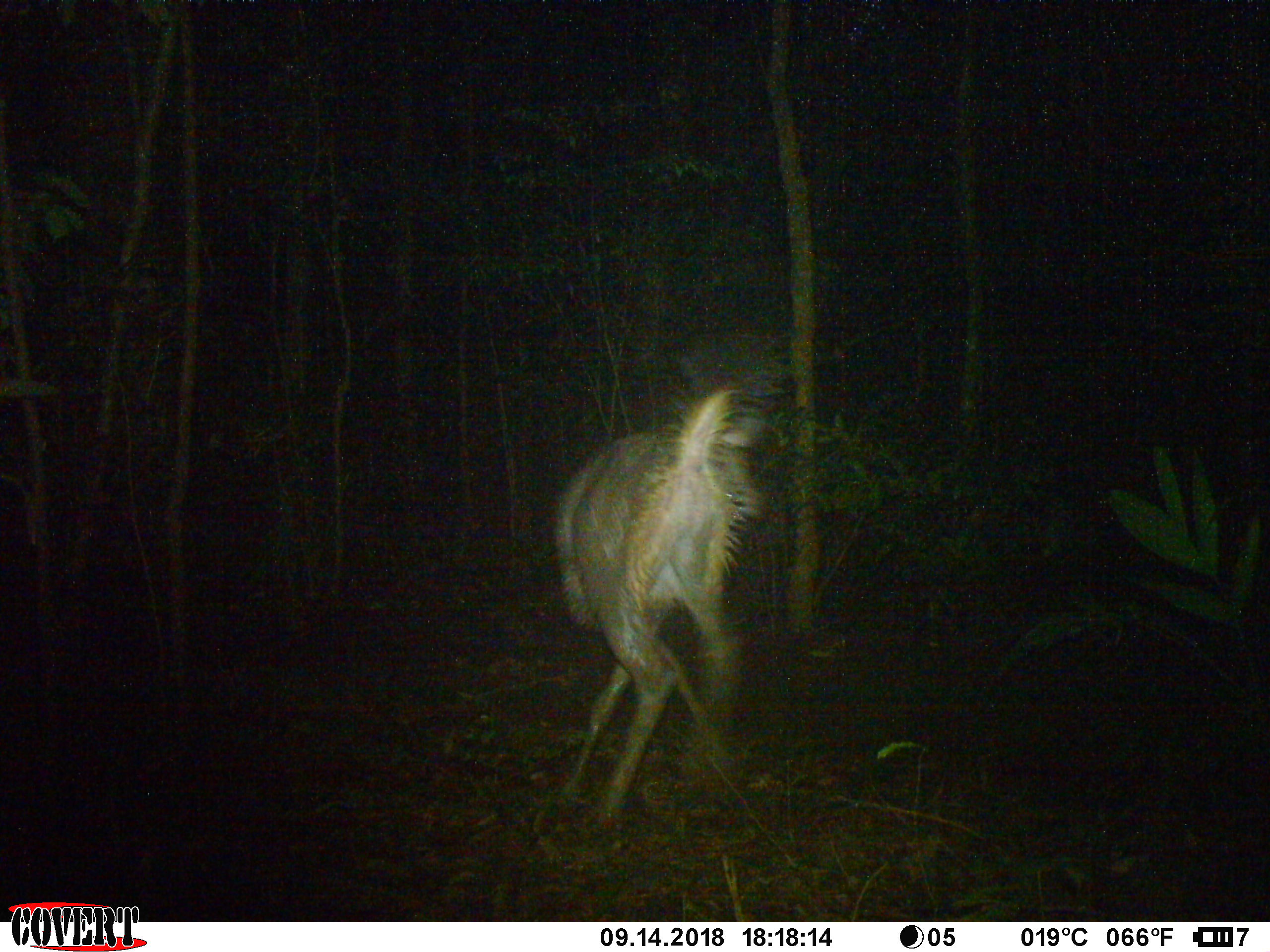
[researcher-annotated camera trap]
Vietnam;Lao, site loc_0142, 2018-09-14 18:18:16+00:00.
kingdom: Animalia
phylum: Chordata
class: Mammalia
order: Artiodactyla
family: Cervidae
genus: Rusa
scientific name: Rusa unicolor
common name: sambar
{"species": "sambar (Rusa unicolor)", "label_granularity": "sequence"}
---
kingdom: Animalia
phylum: Chordata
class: Mammalia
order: Artiodactyla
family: Cervidae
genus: Muntiacus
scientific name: Muntiacus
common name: muntjacs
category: unidentified muntjac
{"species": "unidentified muntjac (muntjacs) (Muntiacus)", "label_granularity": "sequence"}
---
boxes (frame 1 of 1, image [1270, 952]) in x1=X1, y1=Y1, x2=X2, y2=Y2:
sambar: x1=548, y1=324, x2=782, y2=830